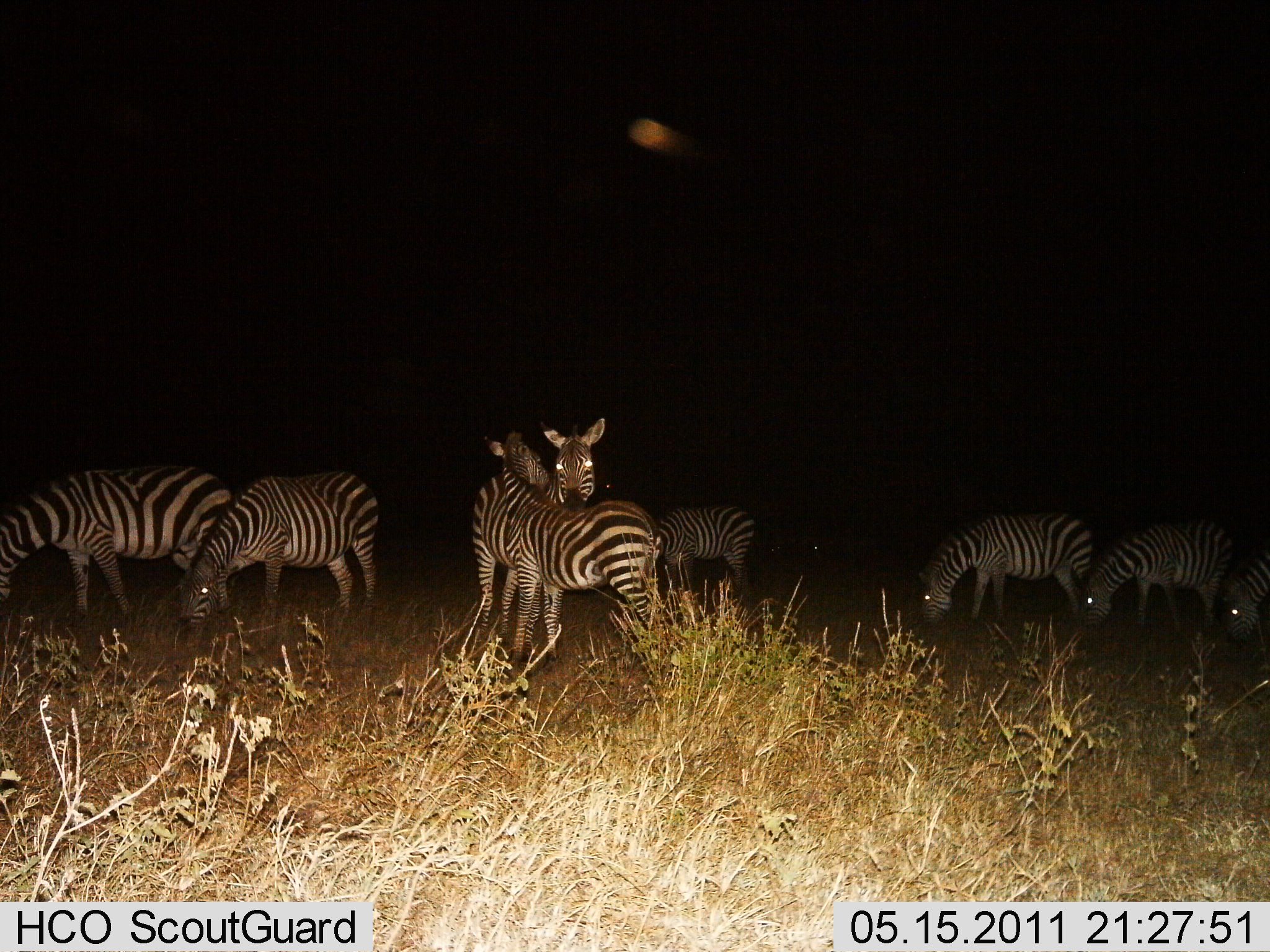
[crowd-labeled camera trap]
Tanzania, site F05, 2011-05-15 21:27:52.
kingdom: Animalia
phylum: Chordata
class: Mammalia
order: Perissodactyla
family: Equidae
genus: Equus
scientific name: Equus quagga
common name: plains zebra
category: zebra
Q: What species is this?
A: Zebra (plains zebra) (Equus quagga).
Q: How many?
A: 8.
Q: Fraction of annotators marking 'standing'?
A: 36%.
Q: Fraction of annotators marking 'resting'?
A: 7%.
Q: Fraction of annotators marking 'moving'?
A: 7%.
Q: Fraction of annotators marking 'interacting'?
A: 64%.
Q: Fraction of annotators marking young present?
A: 0%.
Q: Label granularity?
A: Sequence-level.